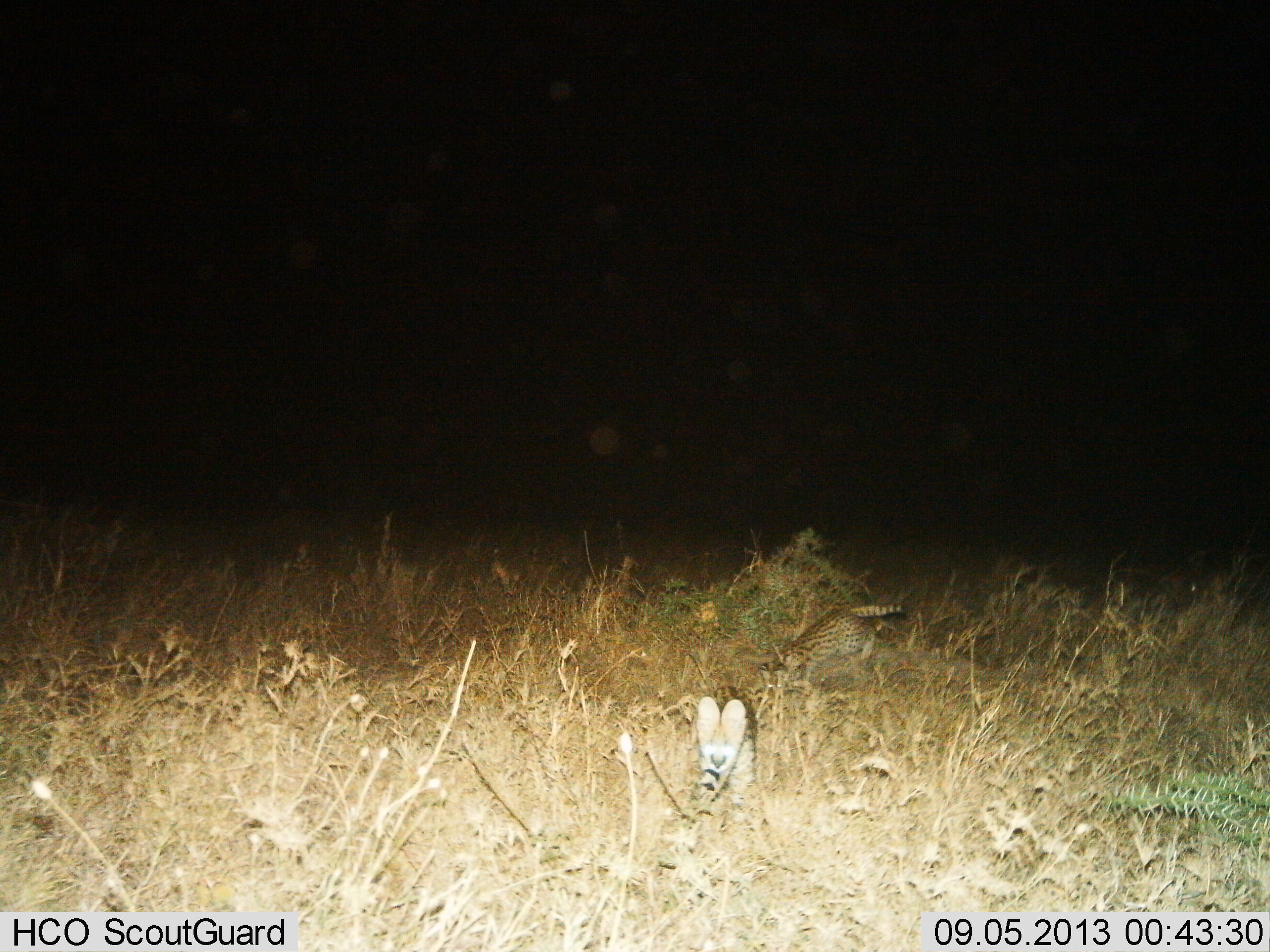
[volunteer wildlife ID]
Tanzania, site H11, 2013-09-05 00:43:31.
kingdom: Animalia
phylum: Chordata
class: Mammalia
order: Carnivora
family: Felidae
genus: Leptailurus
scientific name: Leptailurus serval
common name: serval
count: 2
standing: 13%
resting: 13%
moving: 80%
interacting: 0%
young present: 7%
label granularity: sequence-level